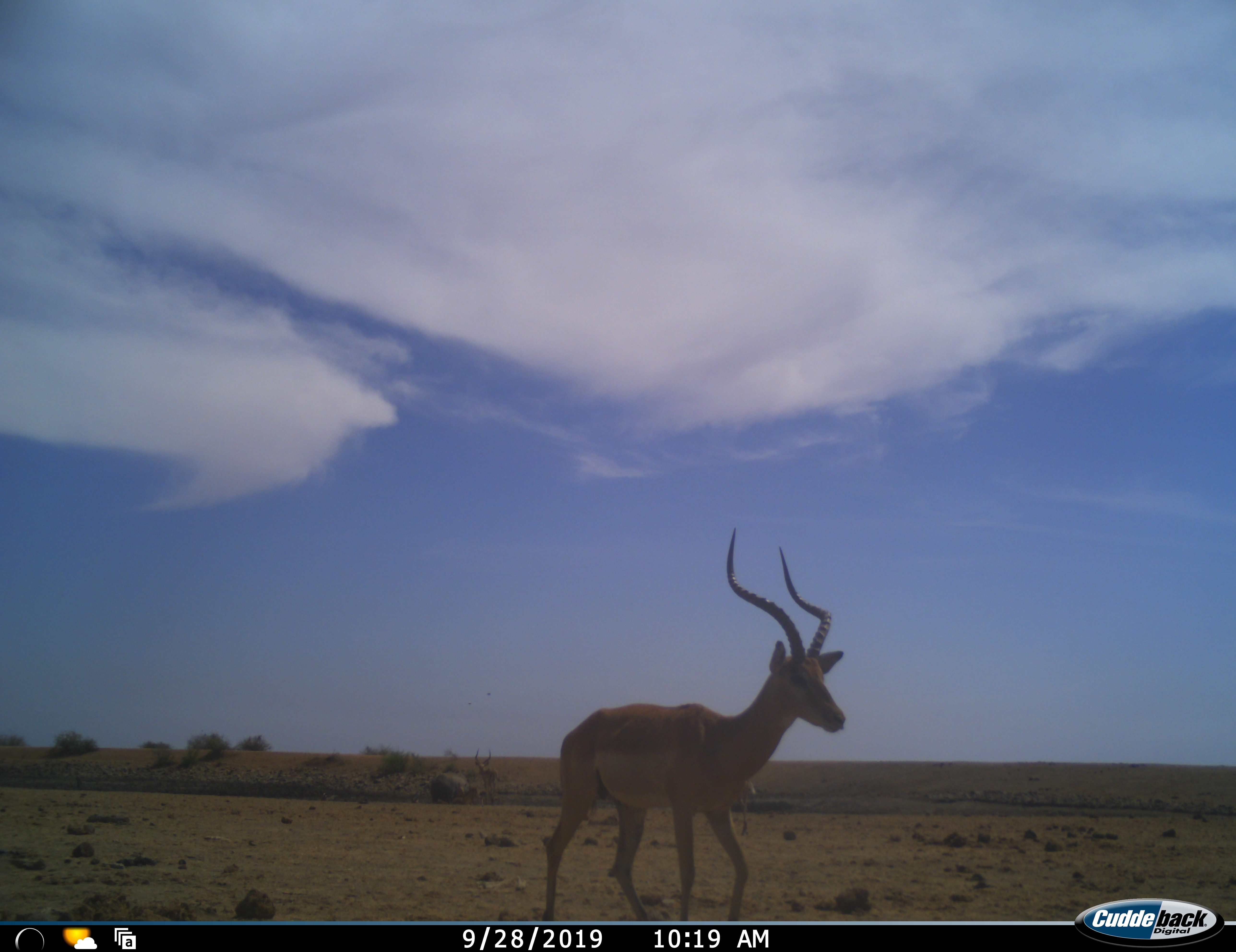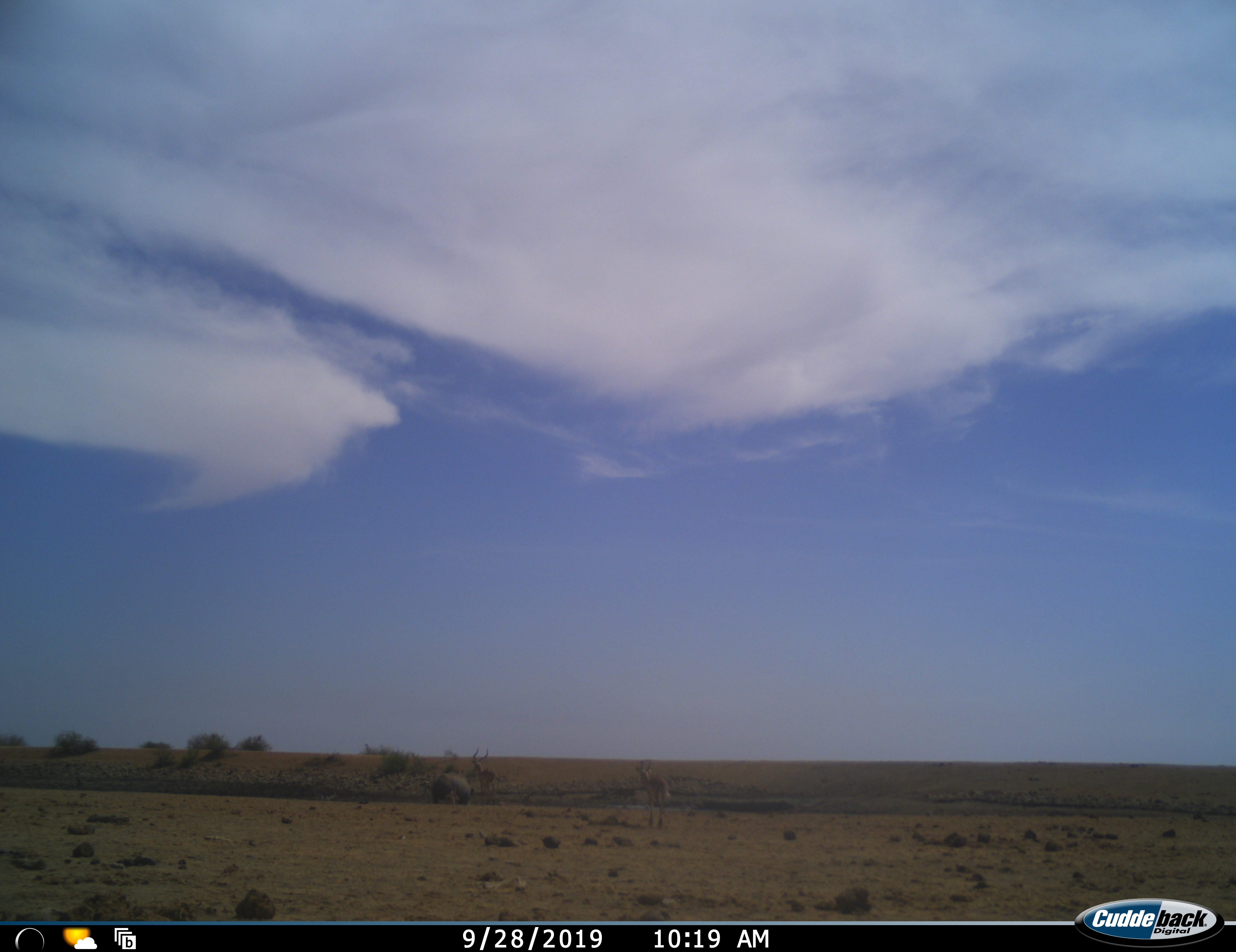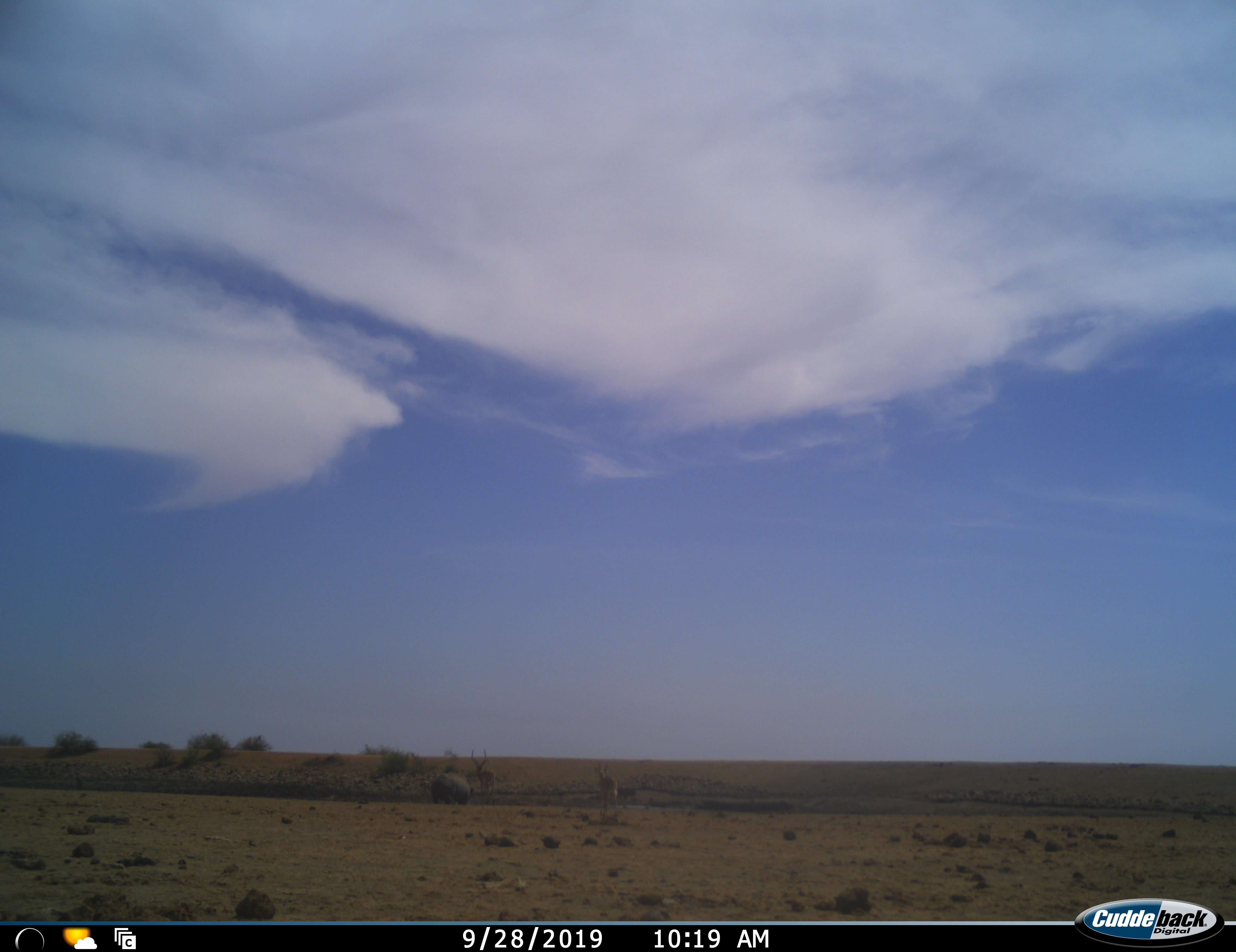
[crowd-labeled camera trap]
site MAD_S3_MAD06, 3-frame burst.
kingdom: Animalia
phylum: Chordata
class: Mammalia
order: Artiodactyla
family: Bovidae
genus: Aepyceros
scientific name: Aepyceros melampus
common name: impala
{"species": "impala (Aepyceros melampus)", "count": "3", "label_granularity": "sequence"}